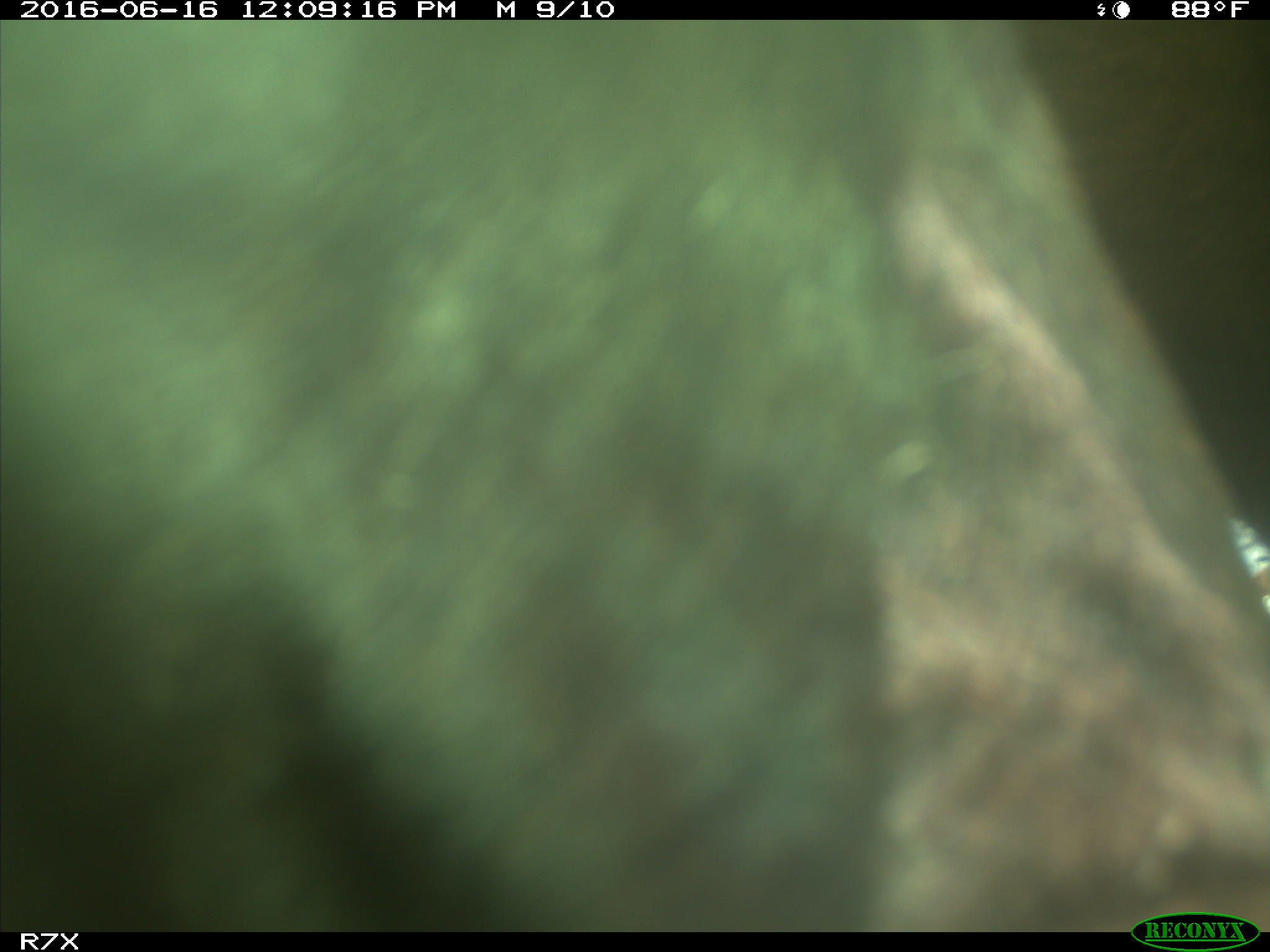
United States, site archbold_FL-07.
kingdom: Animalia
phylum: Chordata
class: Mammalia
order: Artiodactyla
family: Bovidae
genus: Bos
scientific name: Bos taurus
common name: domestic cow